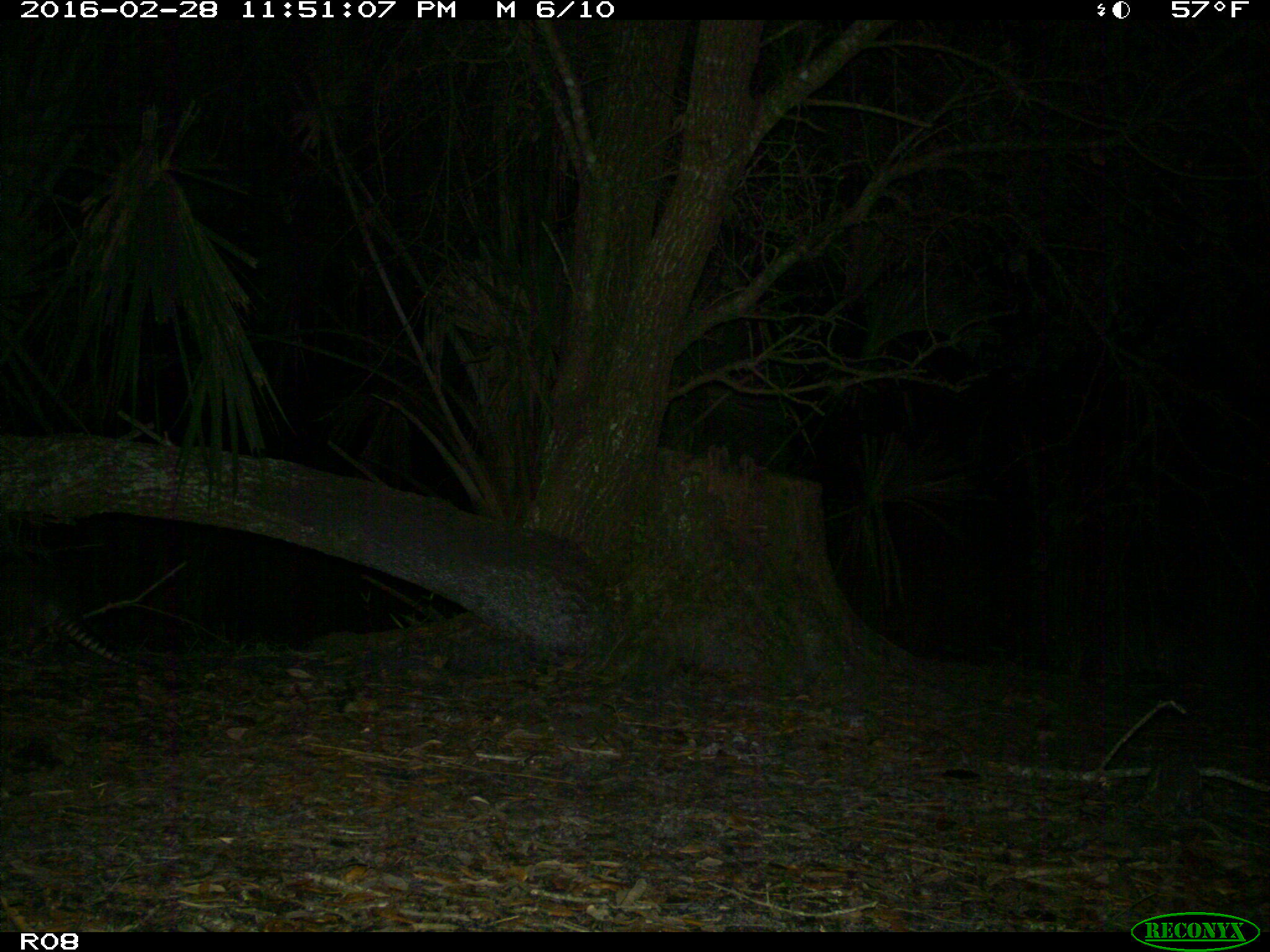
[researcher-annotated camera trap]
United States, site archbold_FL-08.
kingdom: Animalia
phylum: Chordata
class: Mammalia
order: Cingulata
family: Dasypodidae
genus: Dasypus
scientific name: Dasypus novemcinctus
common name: nine-banded armadillo